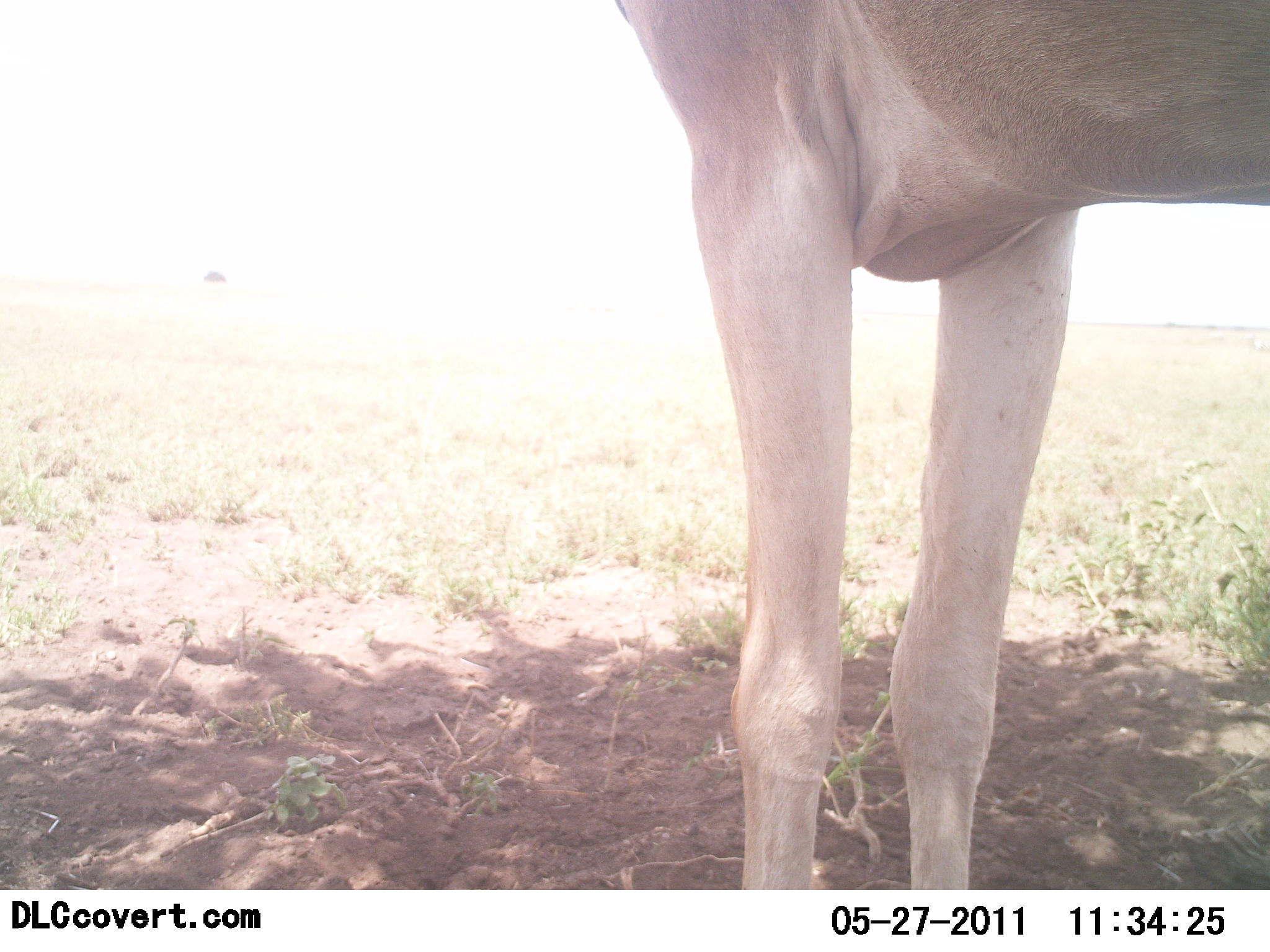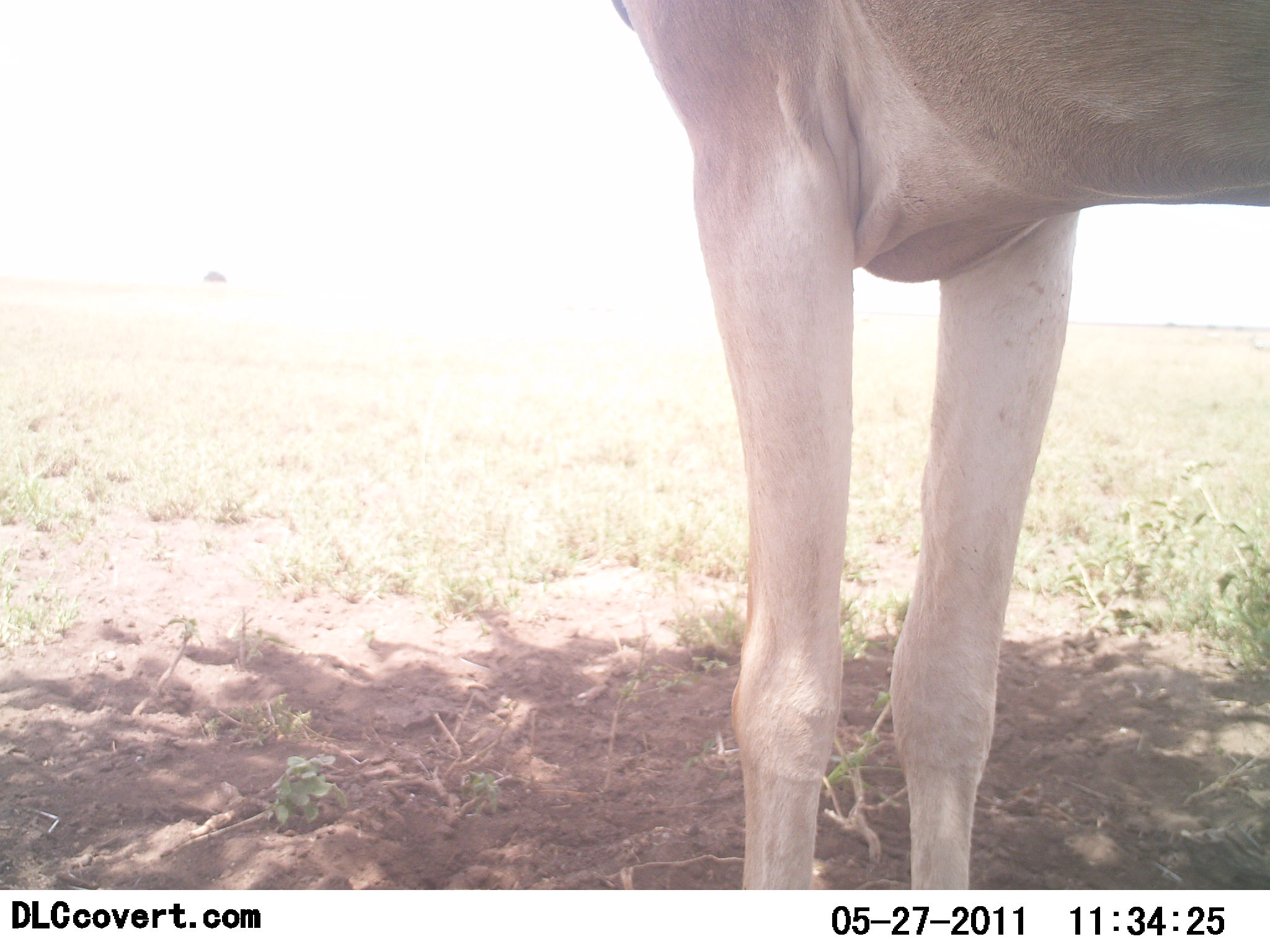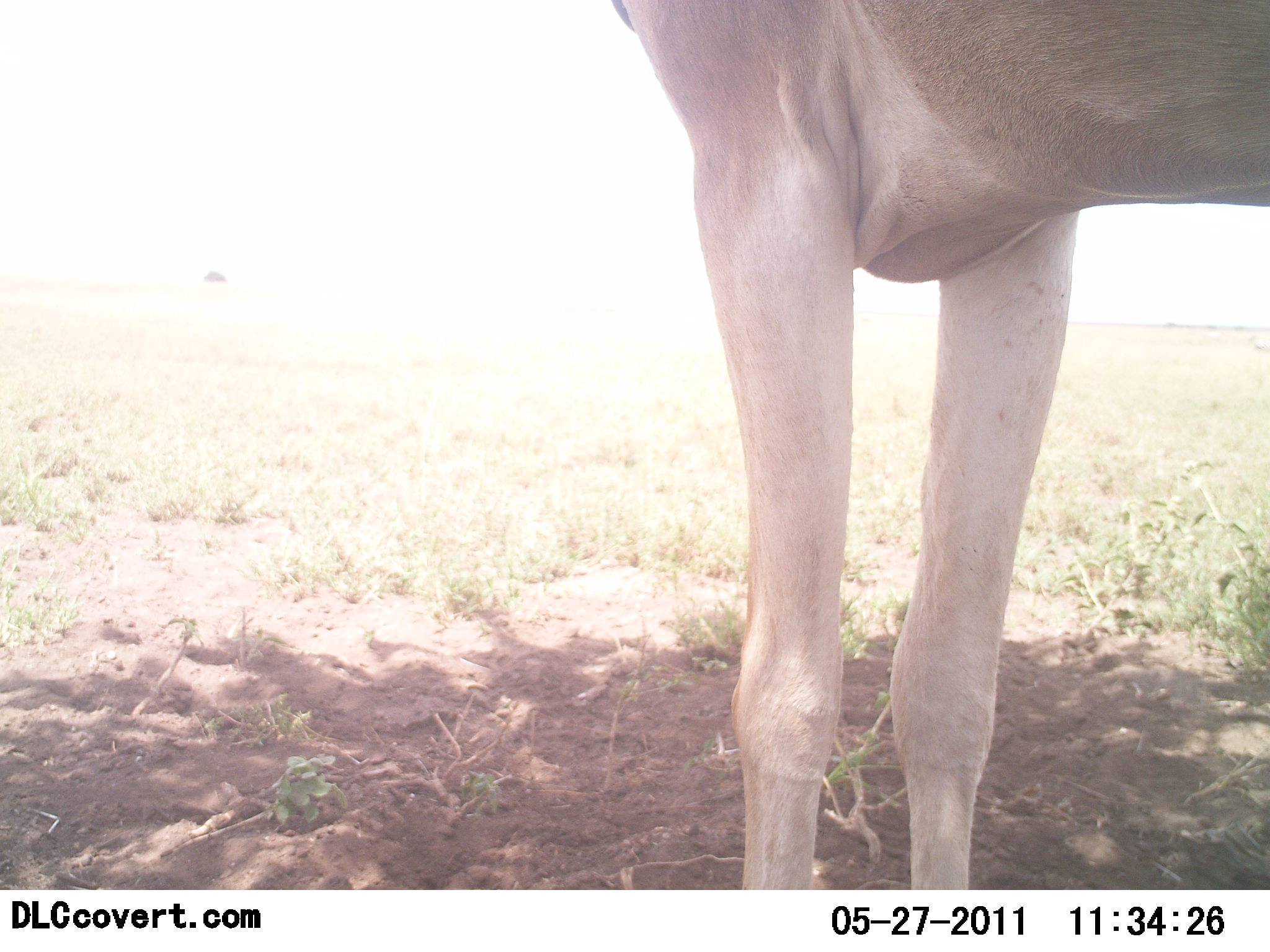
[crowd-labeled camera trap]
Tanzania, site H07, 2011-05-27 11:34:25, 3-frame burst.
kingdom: Animalia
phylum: Chordata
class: Mammalia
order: Artiodactyla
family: Bovidae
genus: Alcelaphus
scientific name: Alcelaphus buselaphus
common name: hartebeest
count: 1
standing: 100%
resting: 0%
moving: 0%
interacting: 0%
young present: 0%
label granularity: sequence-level